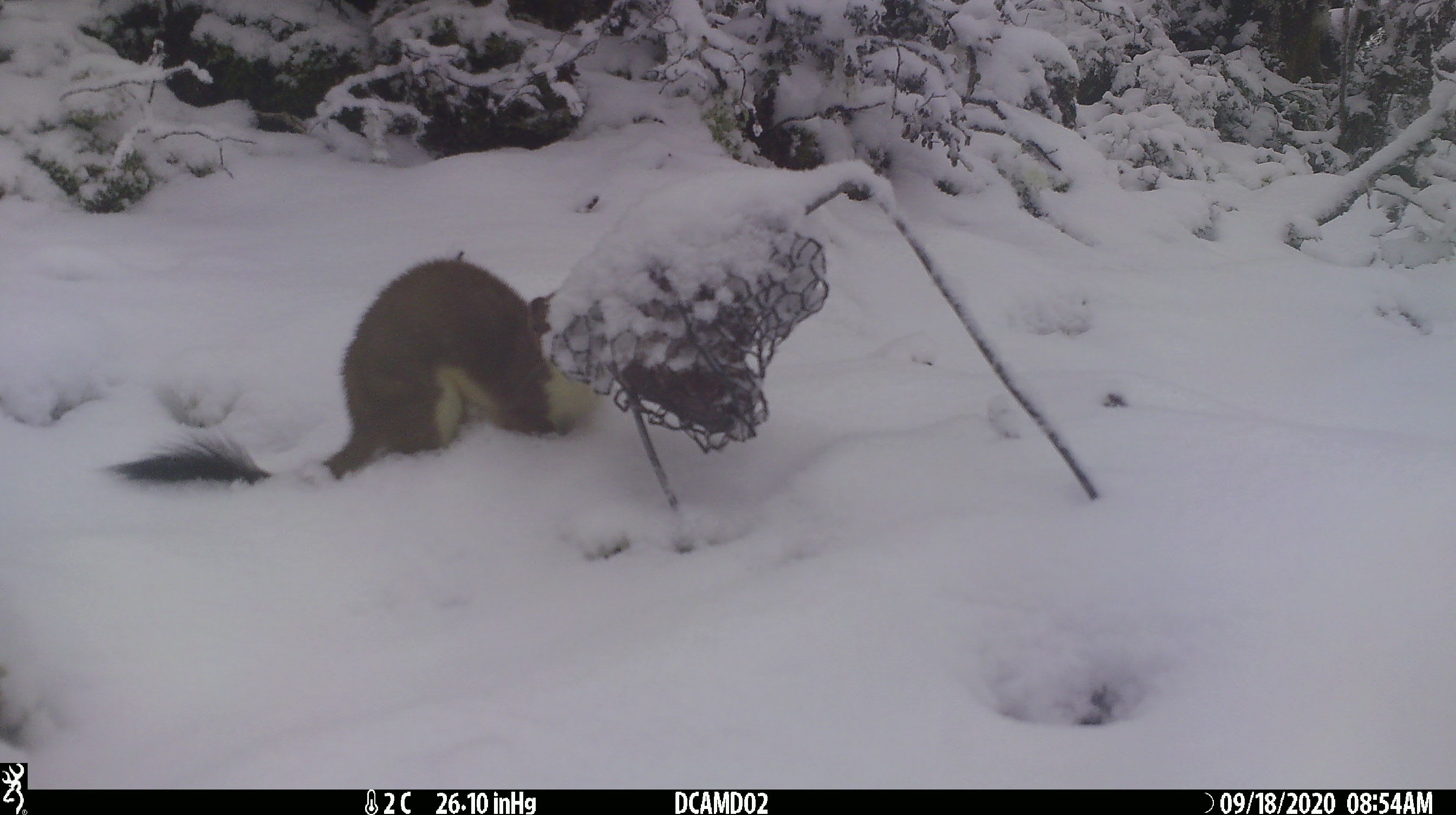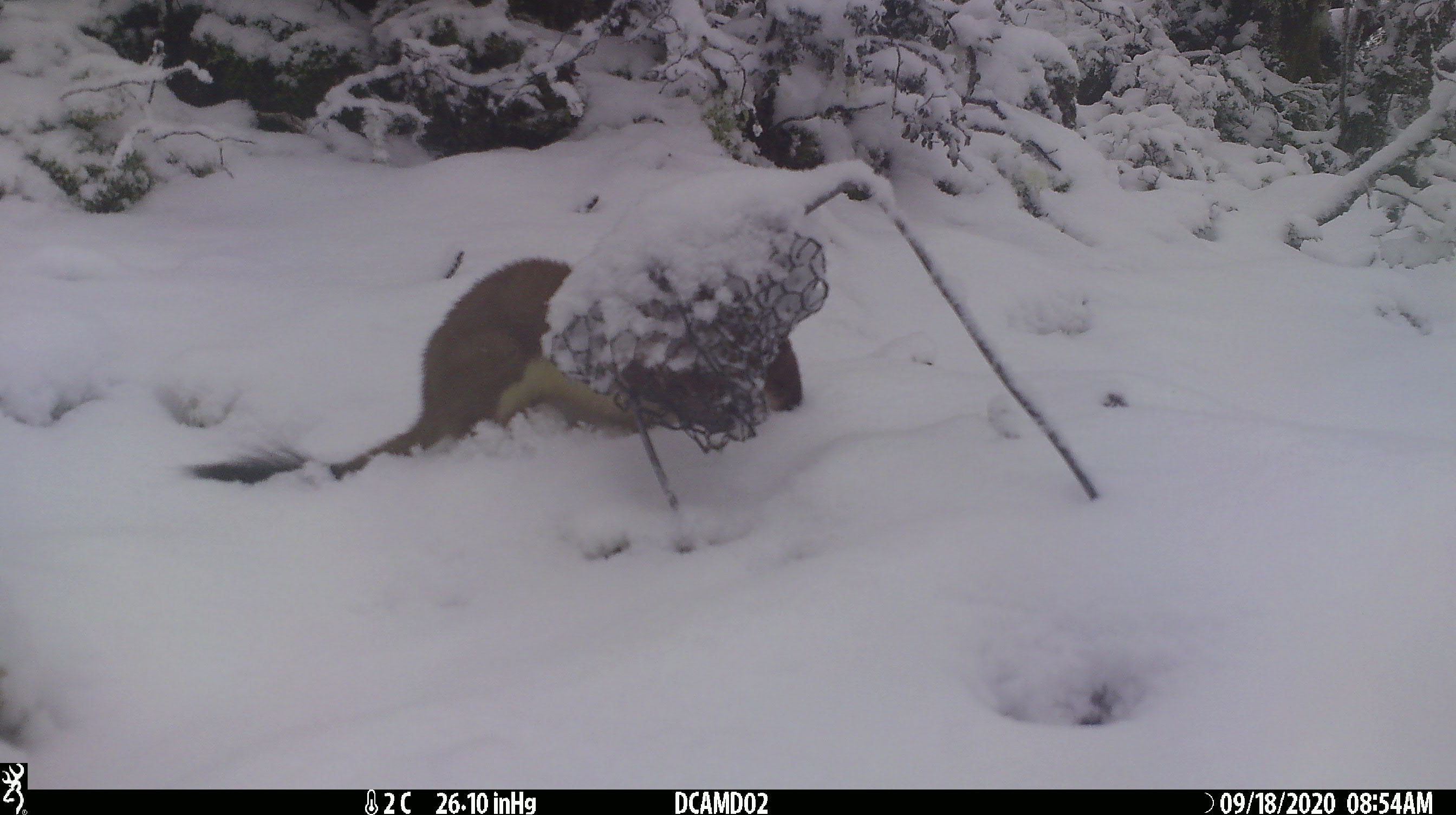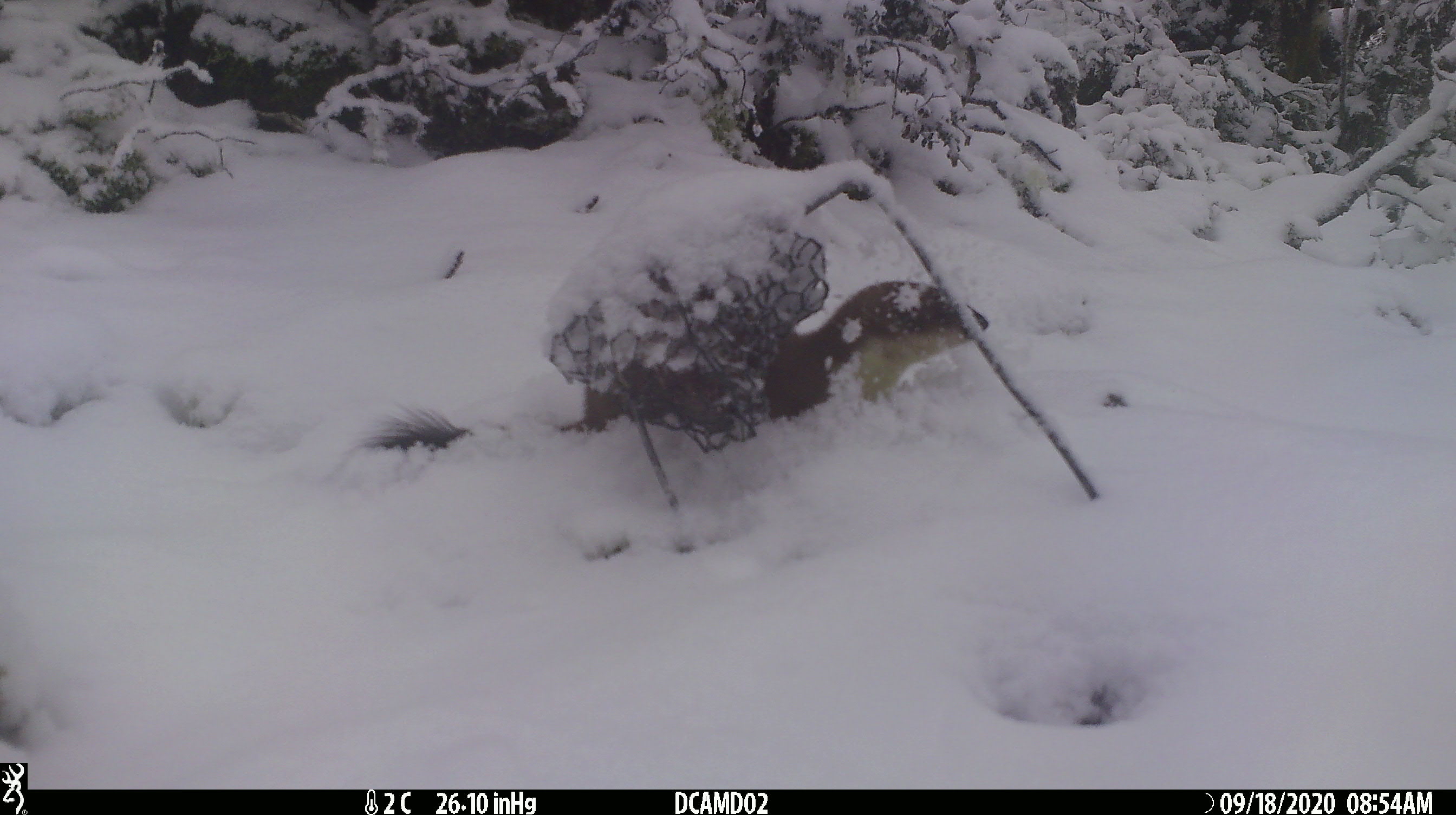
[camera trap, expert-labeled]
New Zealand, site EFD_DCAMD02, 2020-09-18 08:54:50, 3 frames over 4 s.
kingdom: Animalia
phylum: Chordata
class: Mammalia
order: Carnivora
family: Mustelidae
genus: Mustela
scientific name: Mustela erminea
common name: stoat